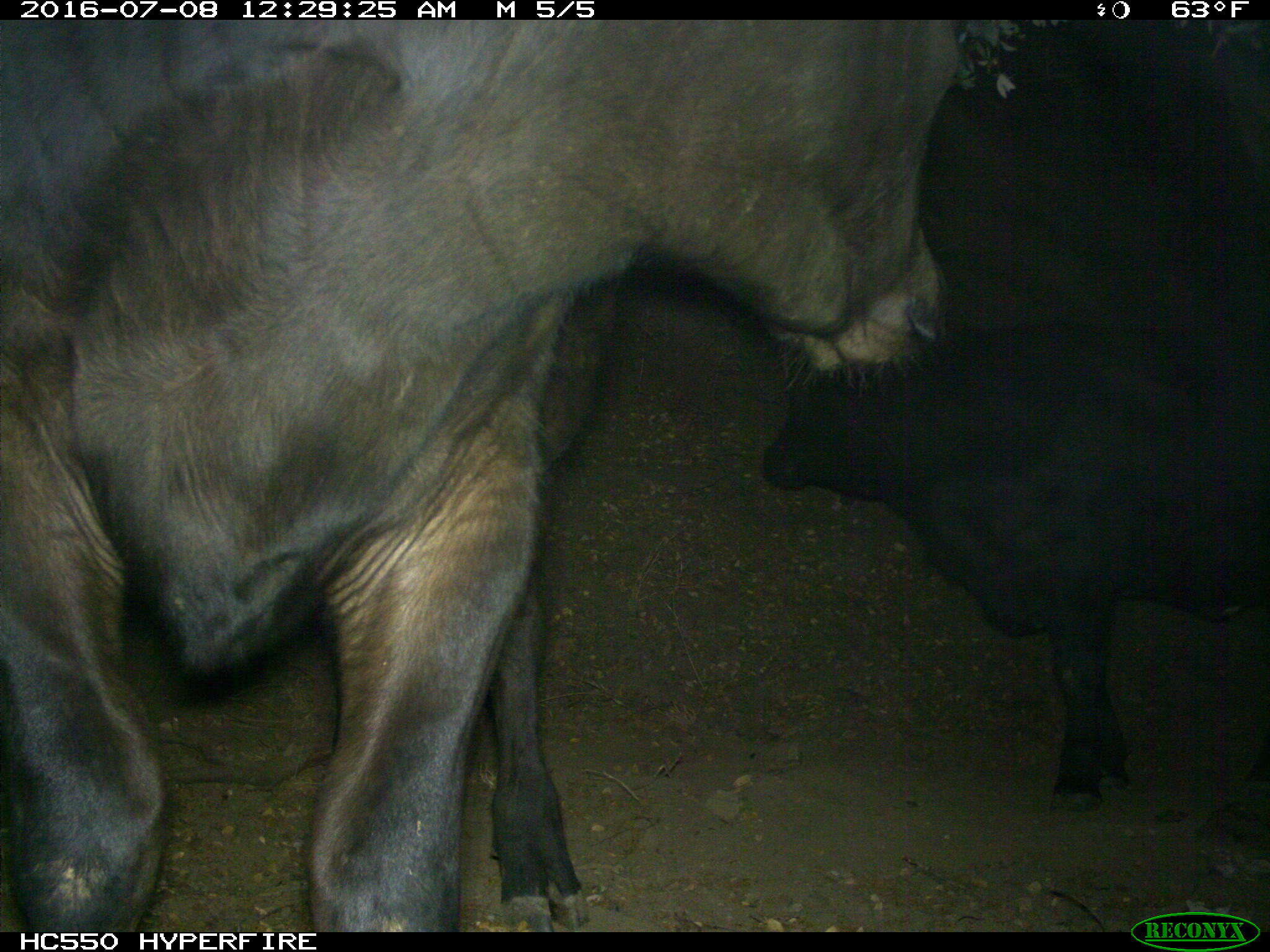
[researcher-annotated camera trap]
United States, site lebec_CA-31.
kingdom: Animalia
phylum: Chordata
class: Mammalia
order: Artiodactyla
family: Bovidae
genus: Bos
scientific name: Bos taurus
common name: domestic cow